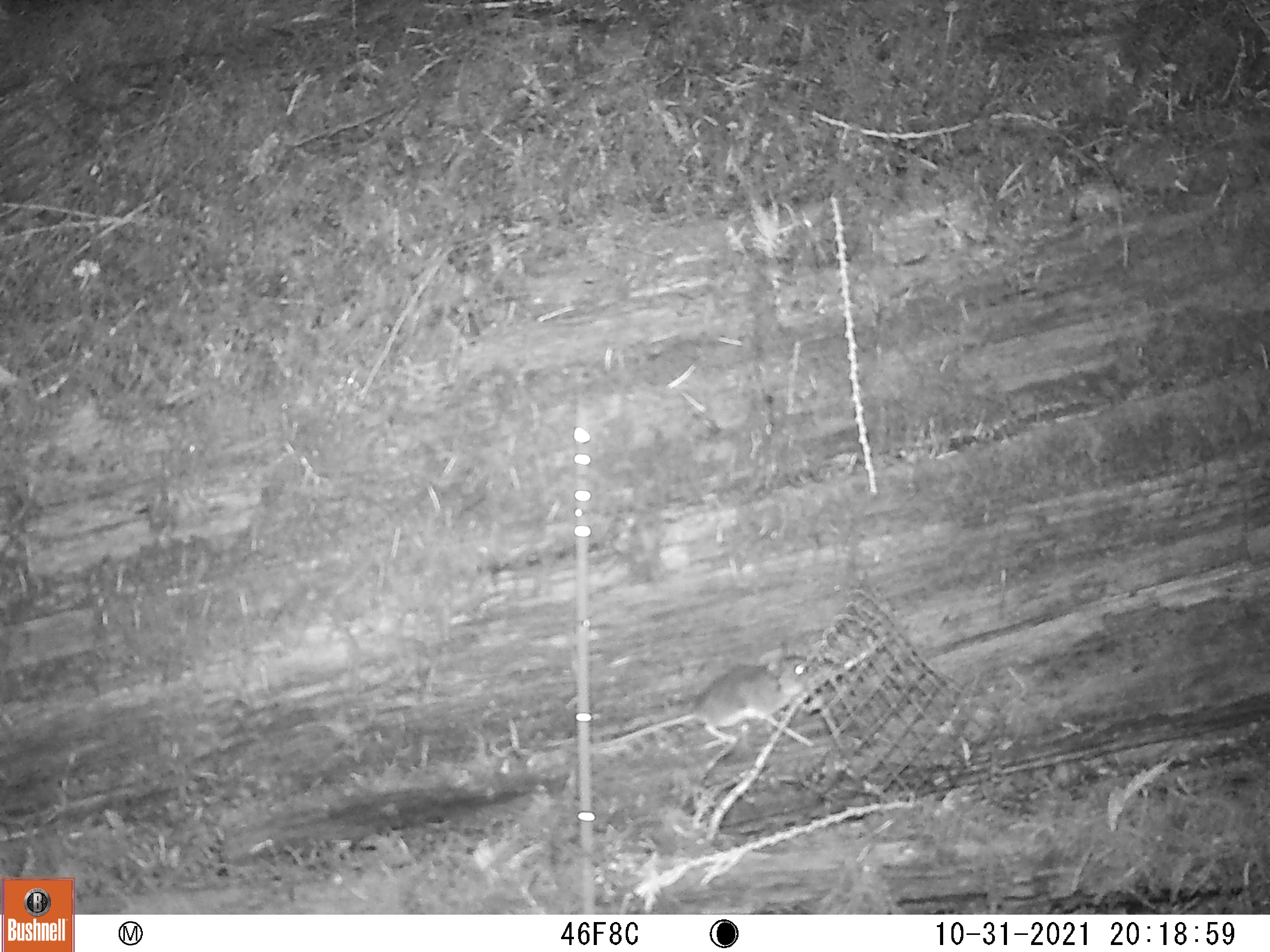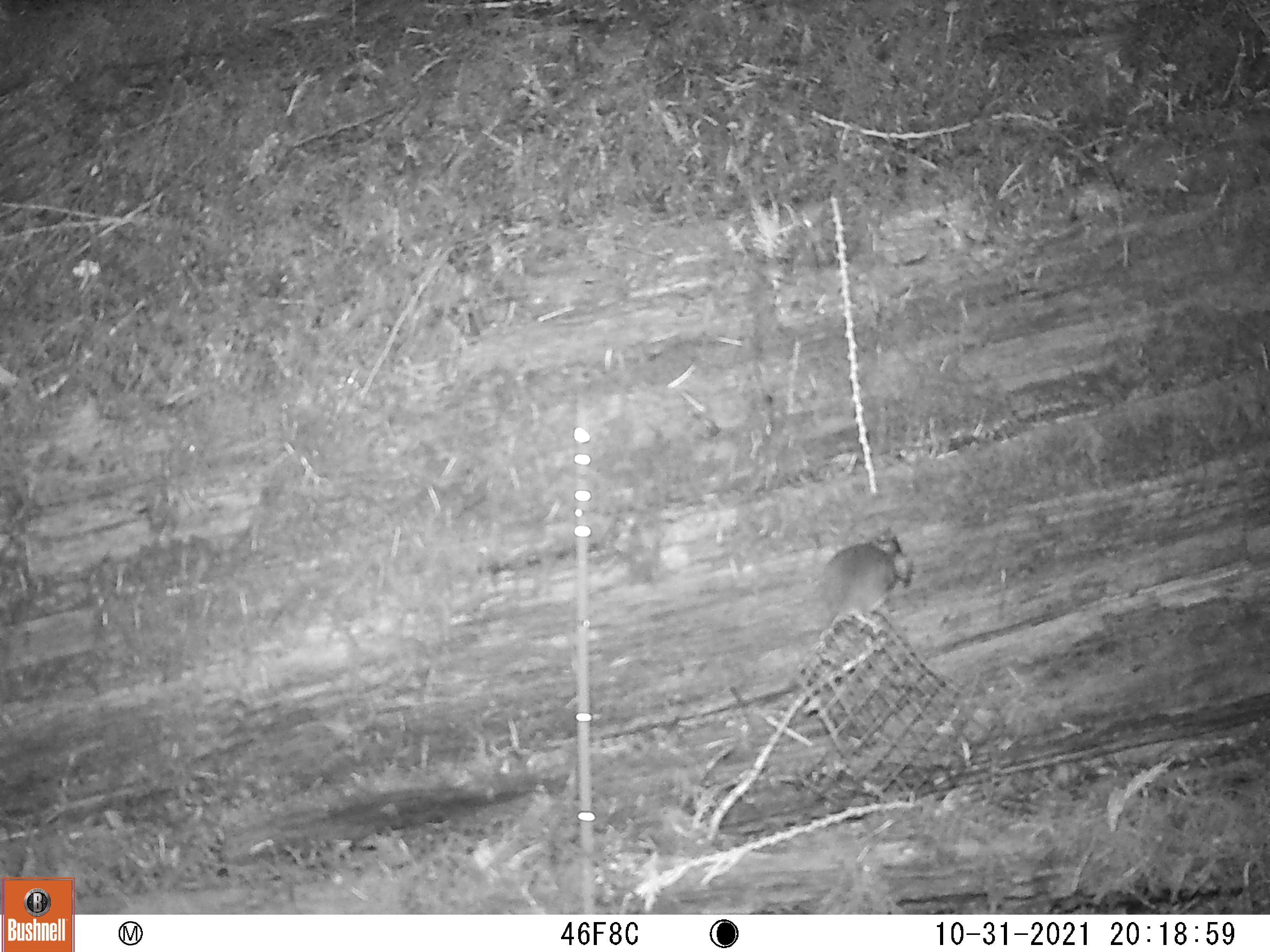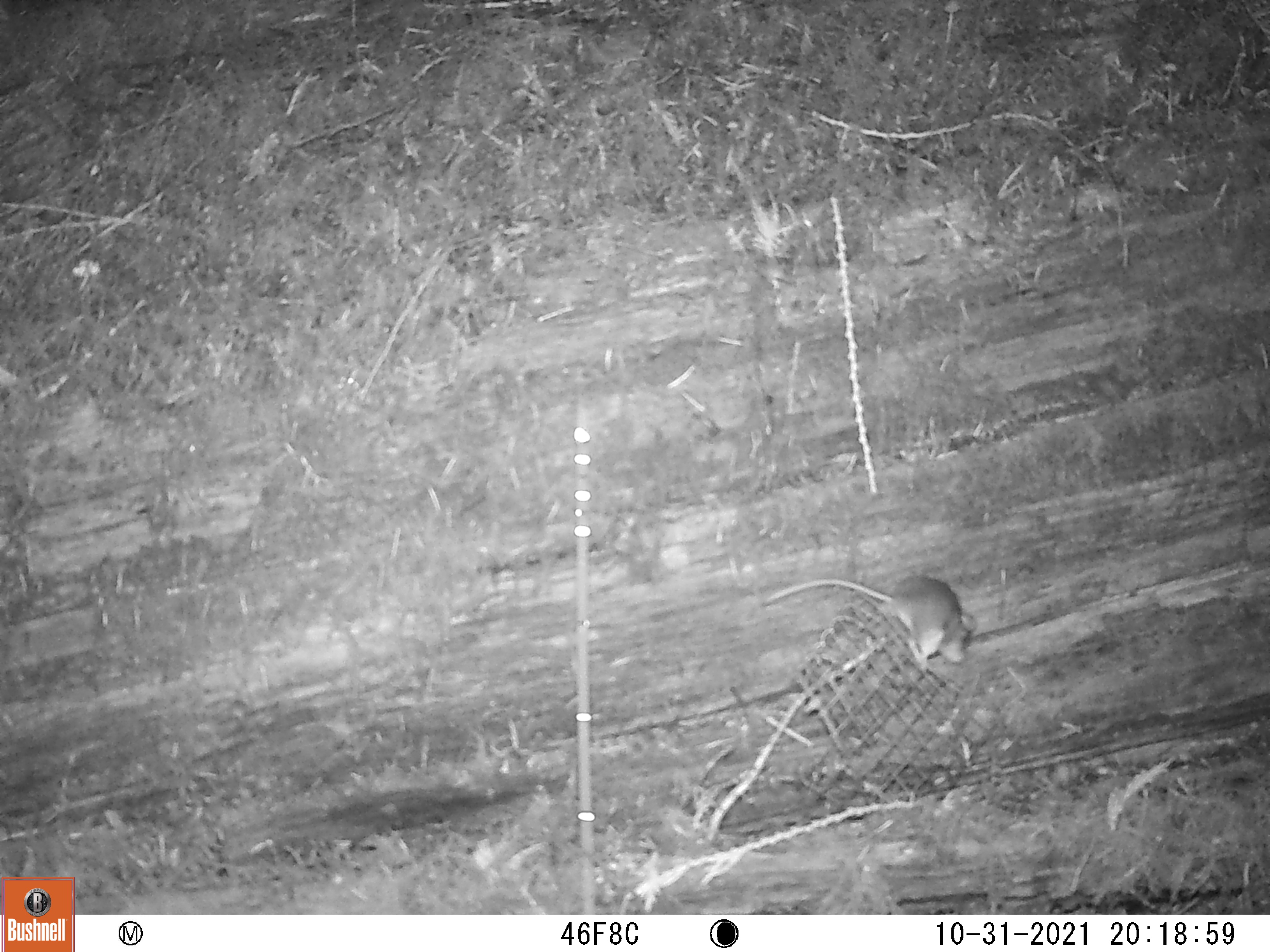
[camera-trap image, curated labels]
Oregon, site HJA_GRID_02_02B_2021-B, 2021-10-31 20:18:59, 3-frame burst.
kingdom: Animalia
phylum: Chordata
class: Mammalia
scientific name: Mammalia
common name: small mammal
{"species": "small mammal (Mammalia)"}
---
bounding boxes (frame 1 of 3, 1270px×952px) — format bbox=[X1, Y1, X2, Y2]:
small mammal: bbox=[546, 640, 842, 770]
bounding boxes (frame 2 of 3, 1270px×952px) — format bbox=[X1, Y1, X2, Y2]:
small mammal: bbox=[795, 508, 970, 653]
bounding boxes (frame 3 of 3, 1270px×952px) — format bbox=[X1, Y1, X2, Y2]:
small mammal: bbox=[750, 559, 989, 693]